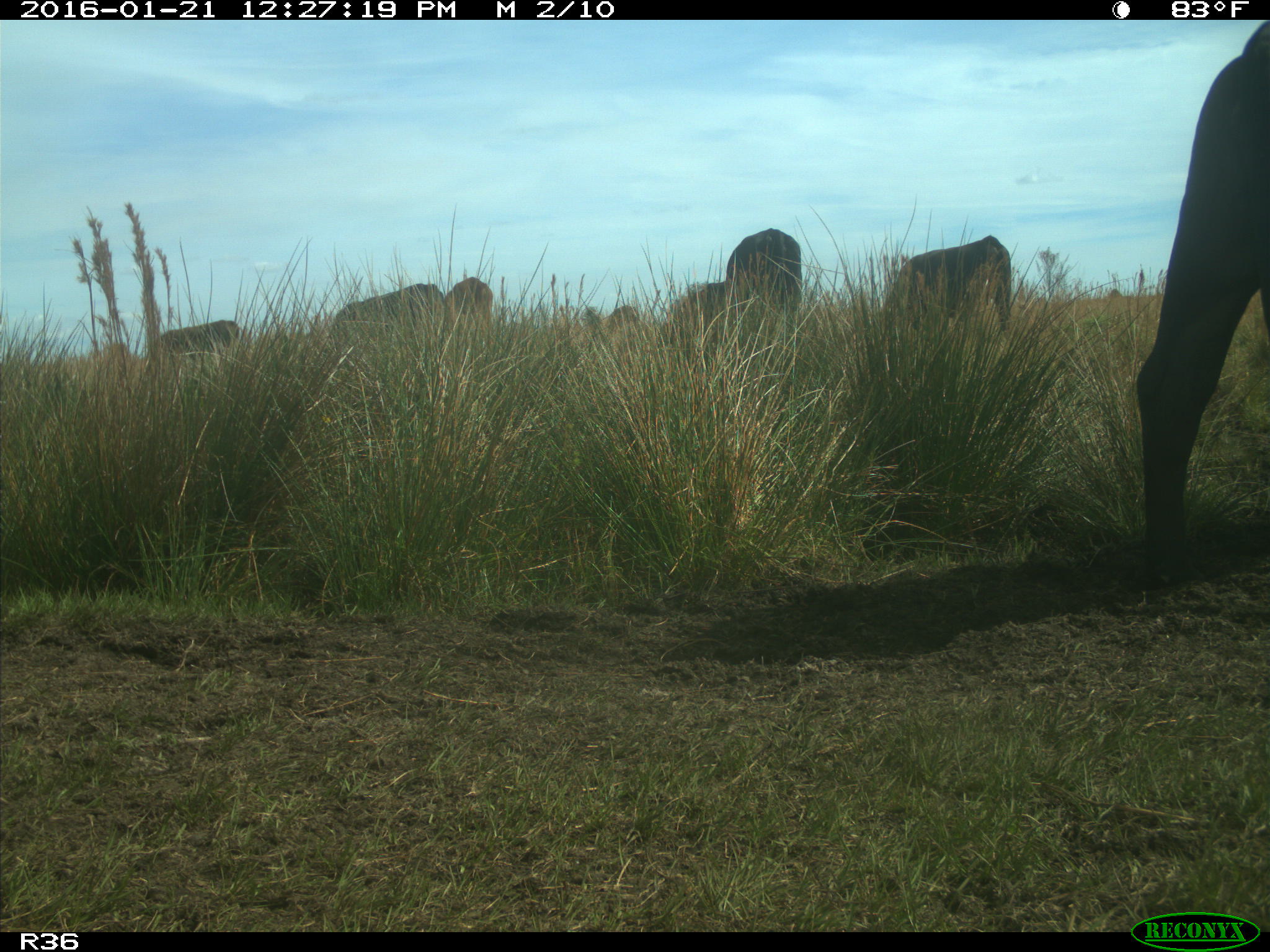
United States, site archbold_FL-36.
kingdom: Animalia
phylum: Chordata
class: Mammalia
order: Artiodactyla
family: Bovidae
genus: Bos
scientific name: Bos taurus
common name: domestic cow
Bos taurus (domestic cow).